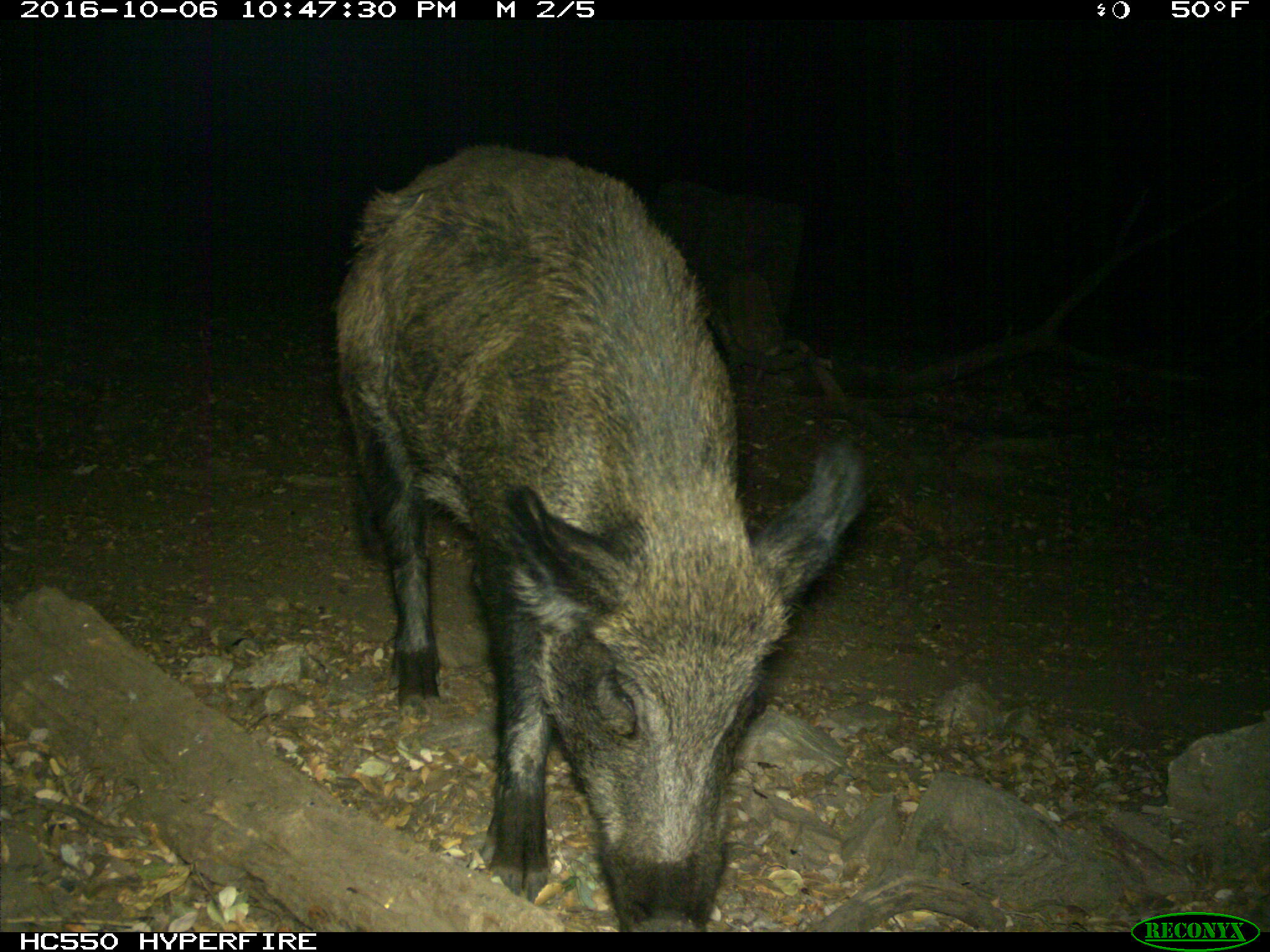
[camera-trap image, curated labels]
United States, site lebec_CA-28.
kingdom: Animalia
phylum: Chordata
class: Mammalia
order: Artiodactyla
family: Suidae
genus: Sus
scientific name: Sus scrofa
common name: wild boar